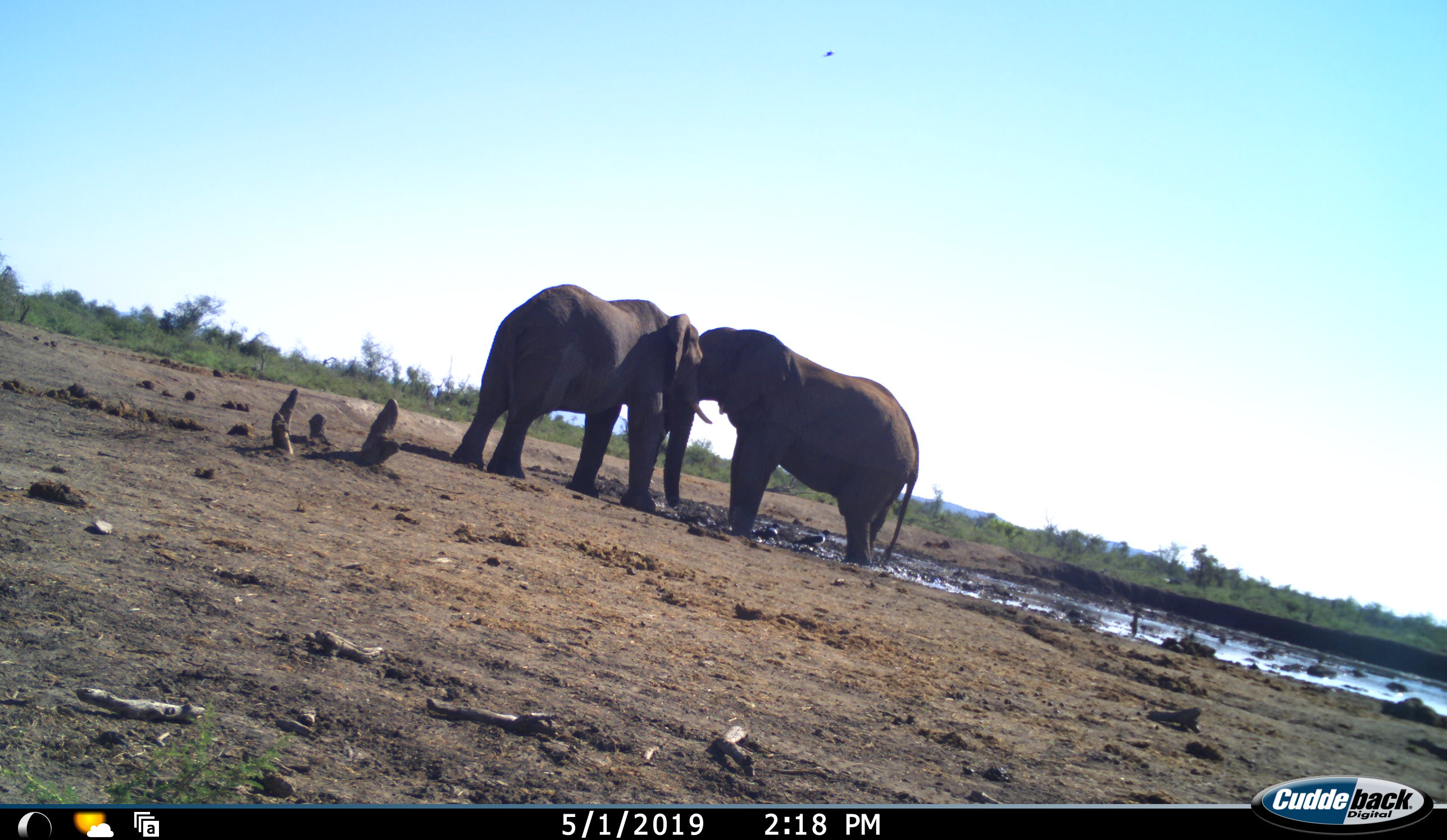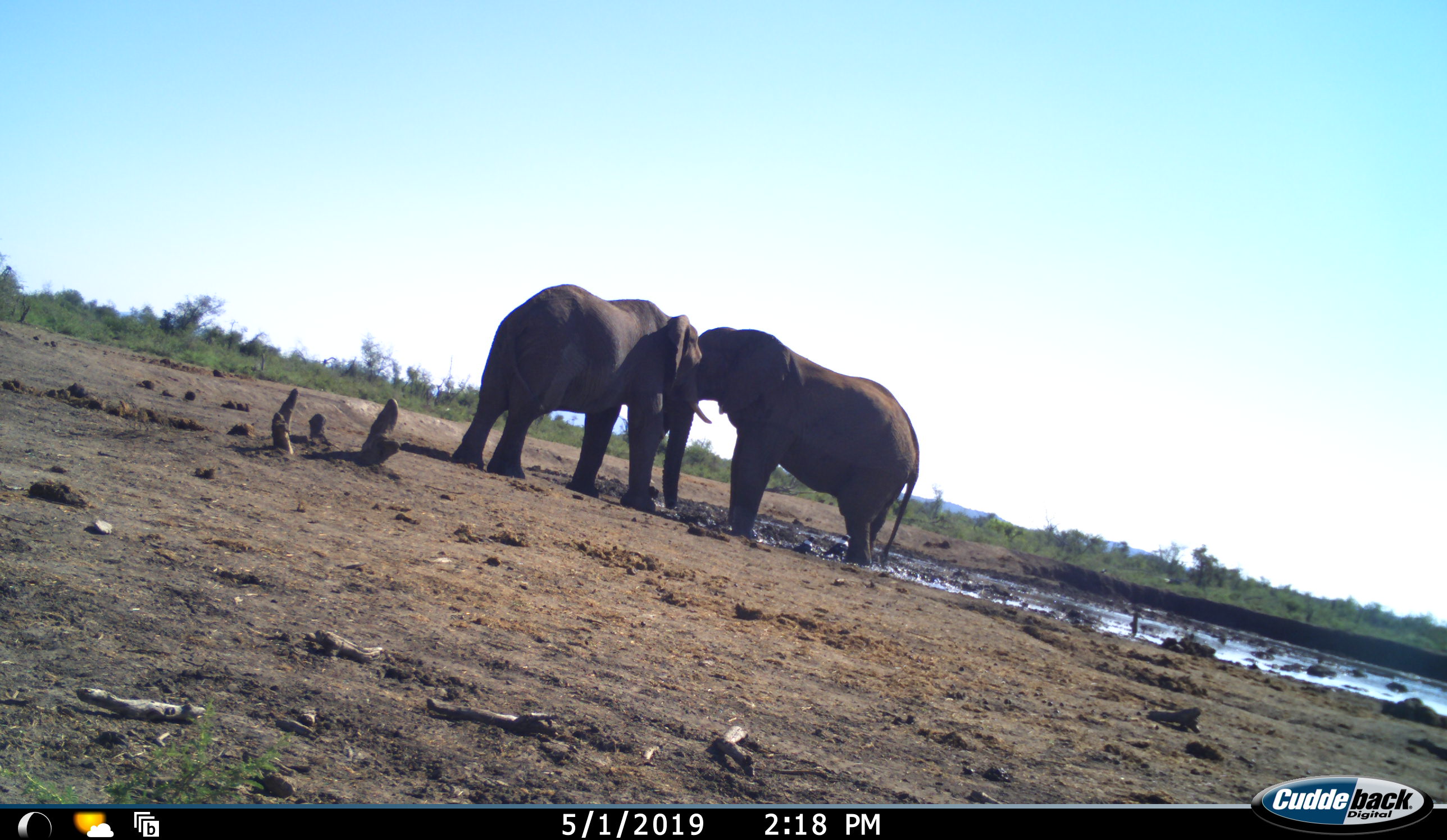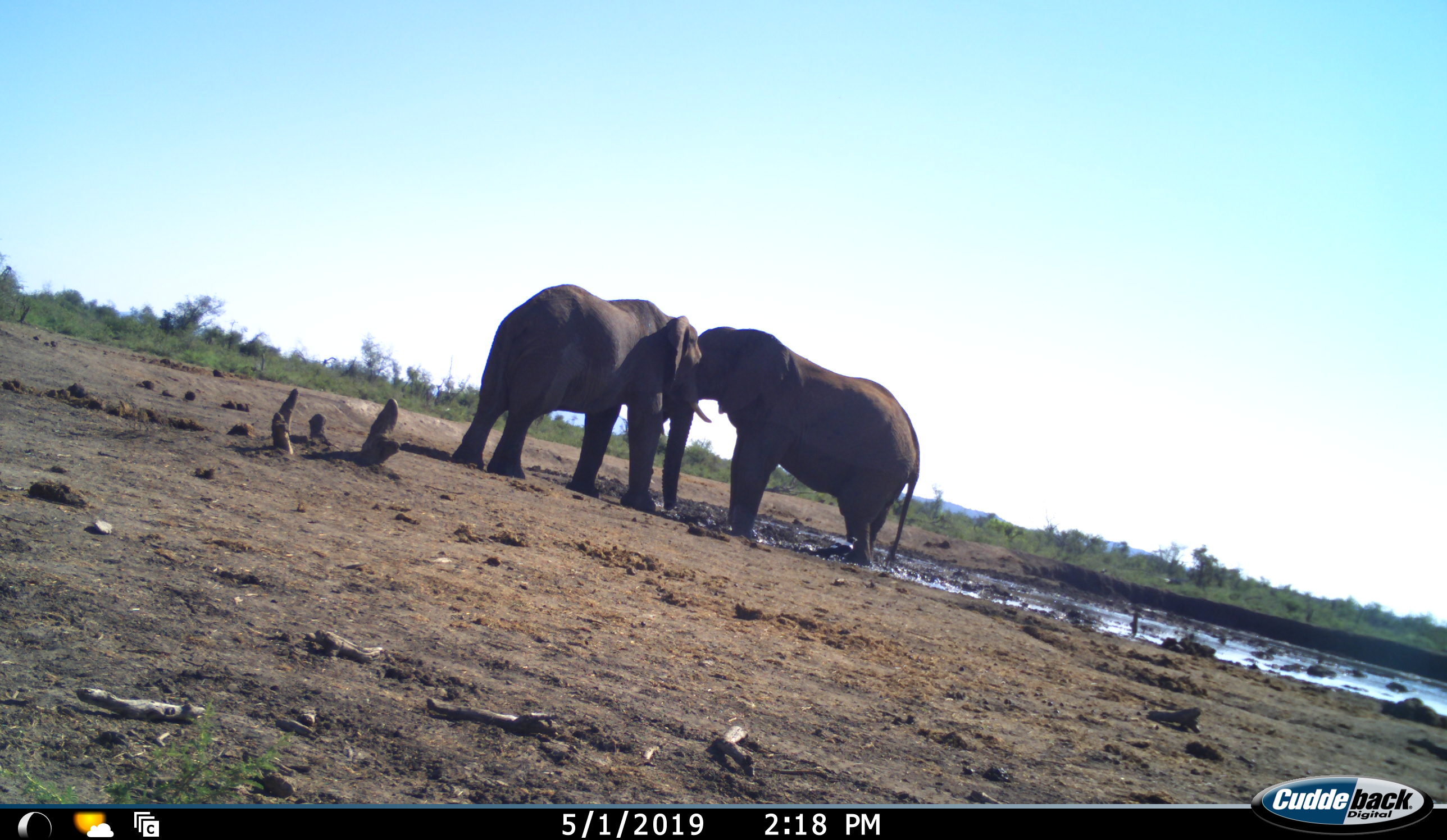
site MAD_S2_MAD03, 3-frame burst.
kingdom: Animalia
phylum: Chordata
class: Mammalia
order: Proboscidea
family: Elephantidae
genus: Loxodonta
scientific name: Loxodonta africana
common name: african bush elephant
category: elephant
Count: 2.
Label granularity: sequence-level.